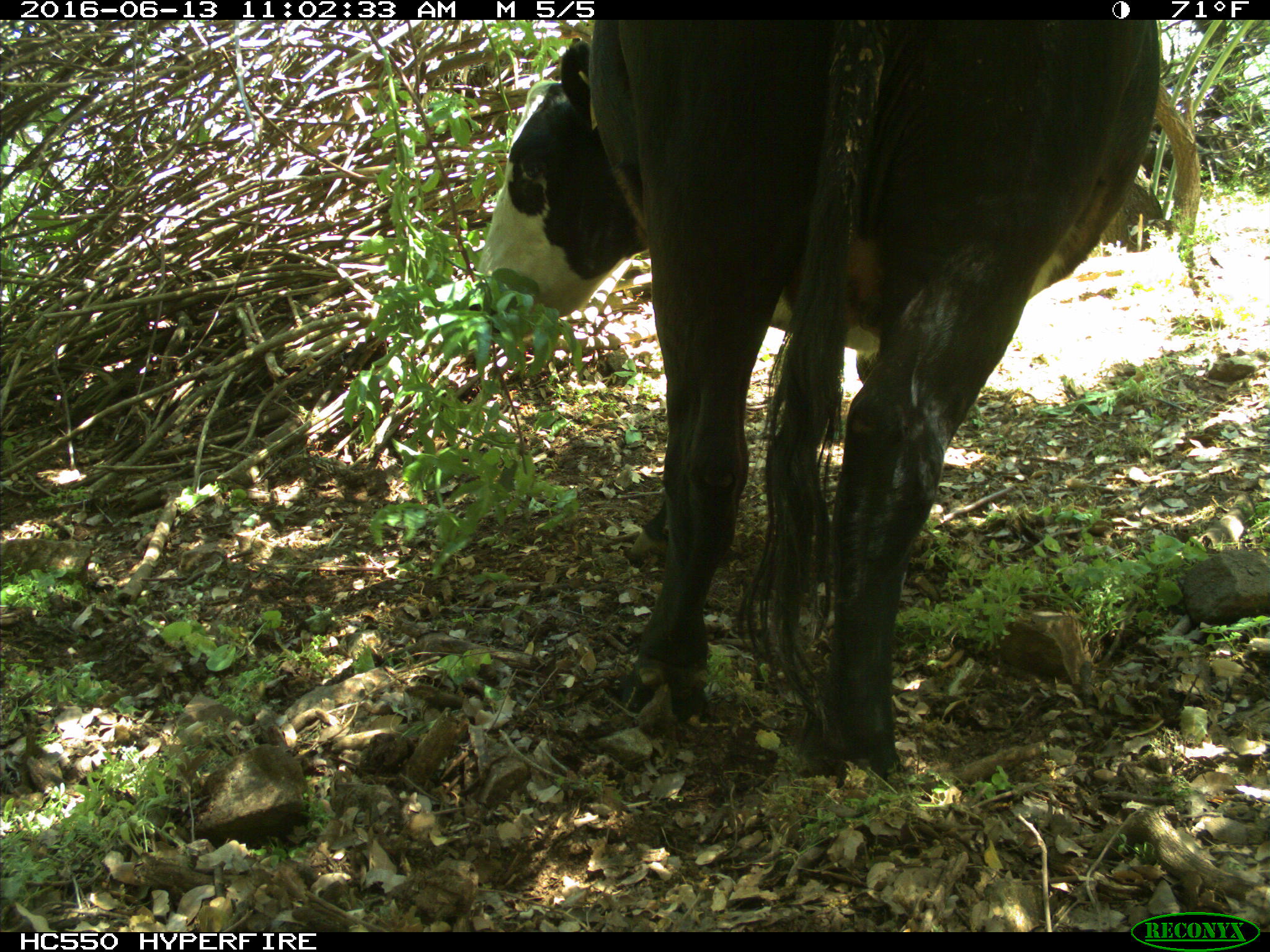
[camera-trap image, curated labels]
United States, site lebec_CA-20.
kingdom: Animalia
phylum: Chordata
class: Mammalia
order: Artiodactyla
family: Bovidae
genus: Bos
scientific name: Bos taurus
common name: domestic cow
Bos taurus (domestic cow).